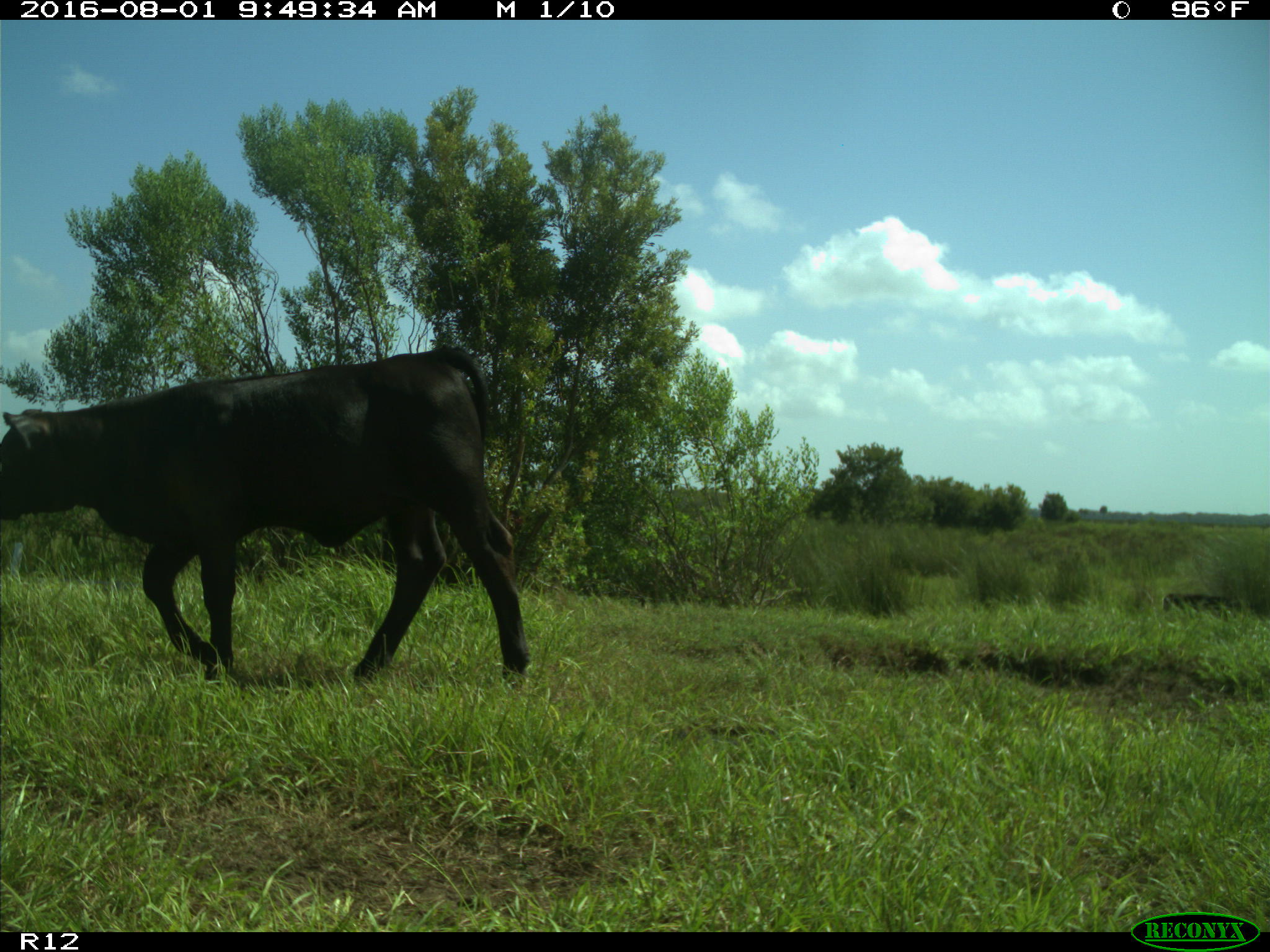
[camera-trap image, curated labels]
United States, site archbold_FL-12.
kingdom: Animalia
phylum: Chordata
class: Mammalia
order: Artiodactyla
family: Bovidae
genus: Bos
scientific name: Bos taurus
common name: domestic cow